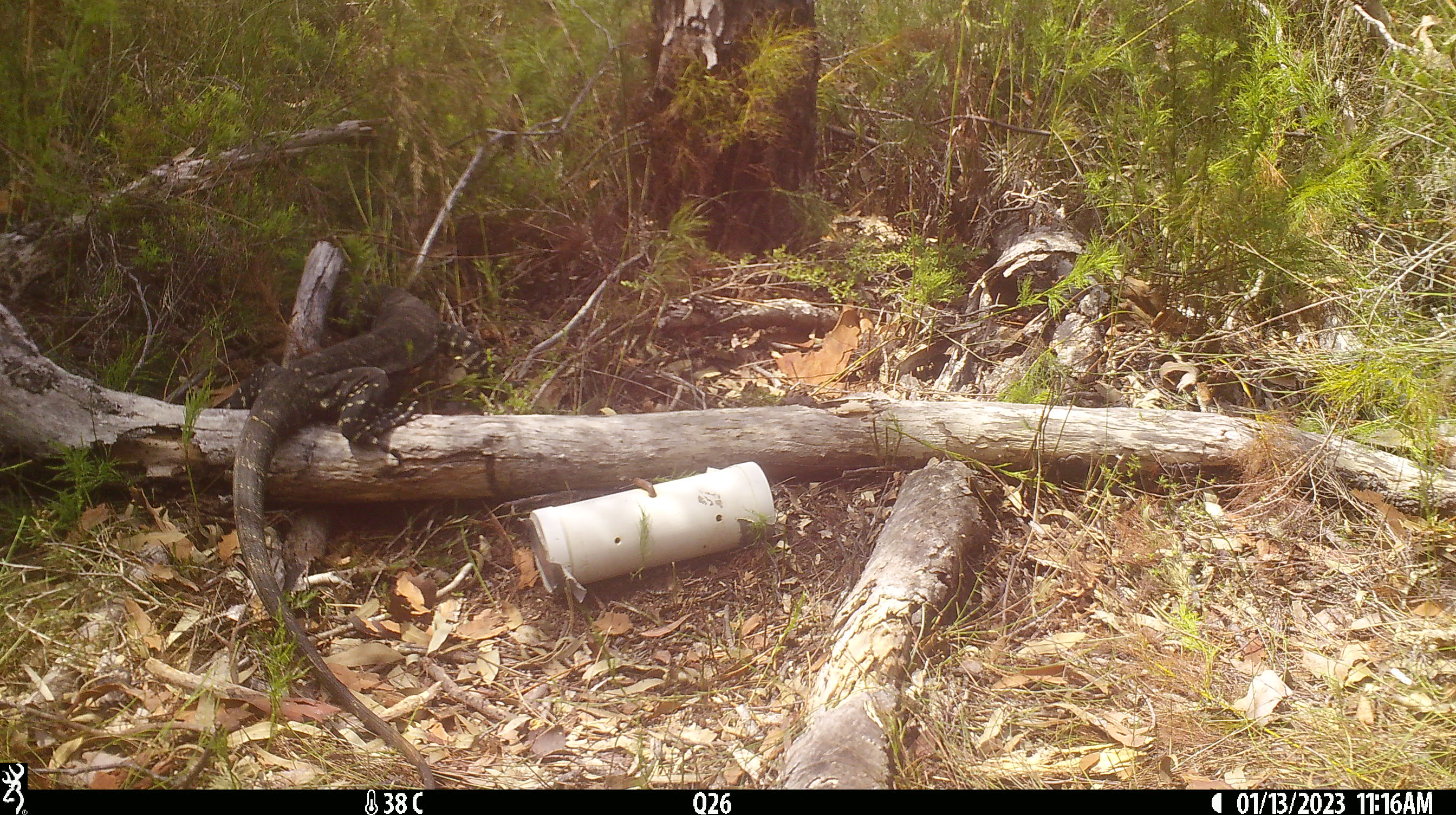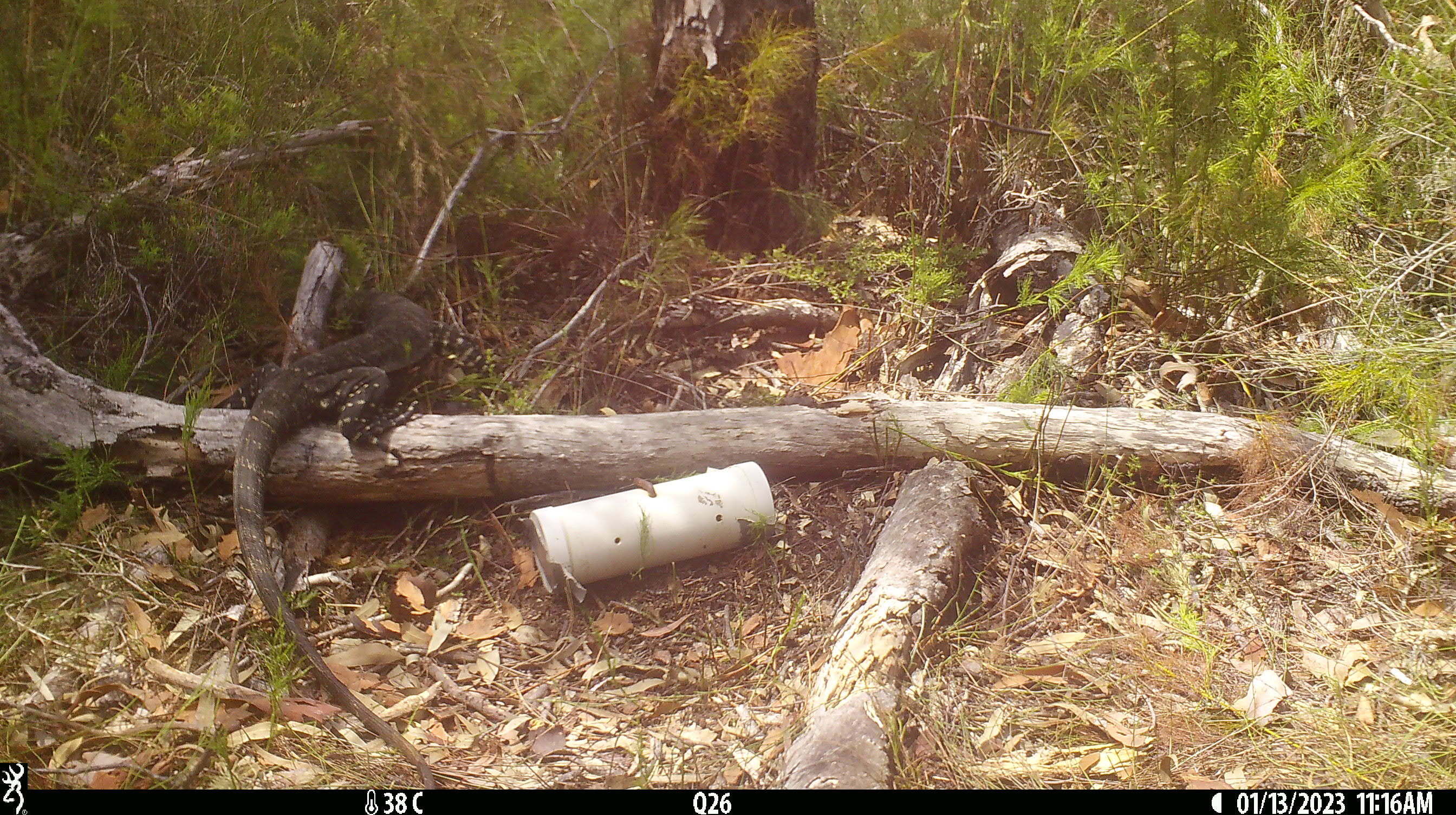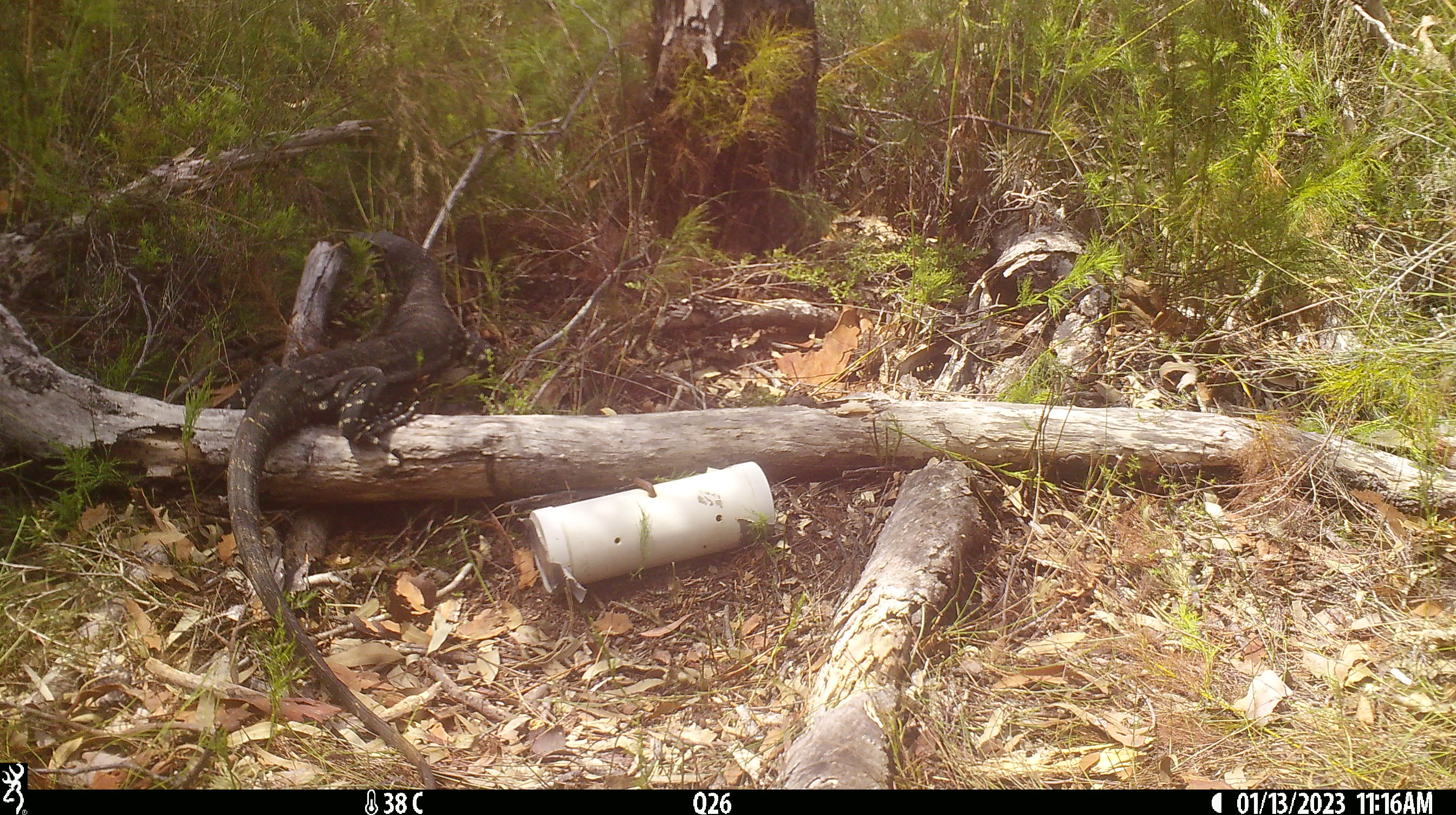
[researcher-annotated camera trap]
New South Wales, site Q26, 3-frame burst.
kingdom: Animalia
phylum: Chordata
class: Reptilia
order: Squamata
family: Varanidae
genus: Varanus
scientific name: Varanus varius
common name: lace monitor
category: goanna